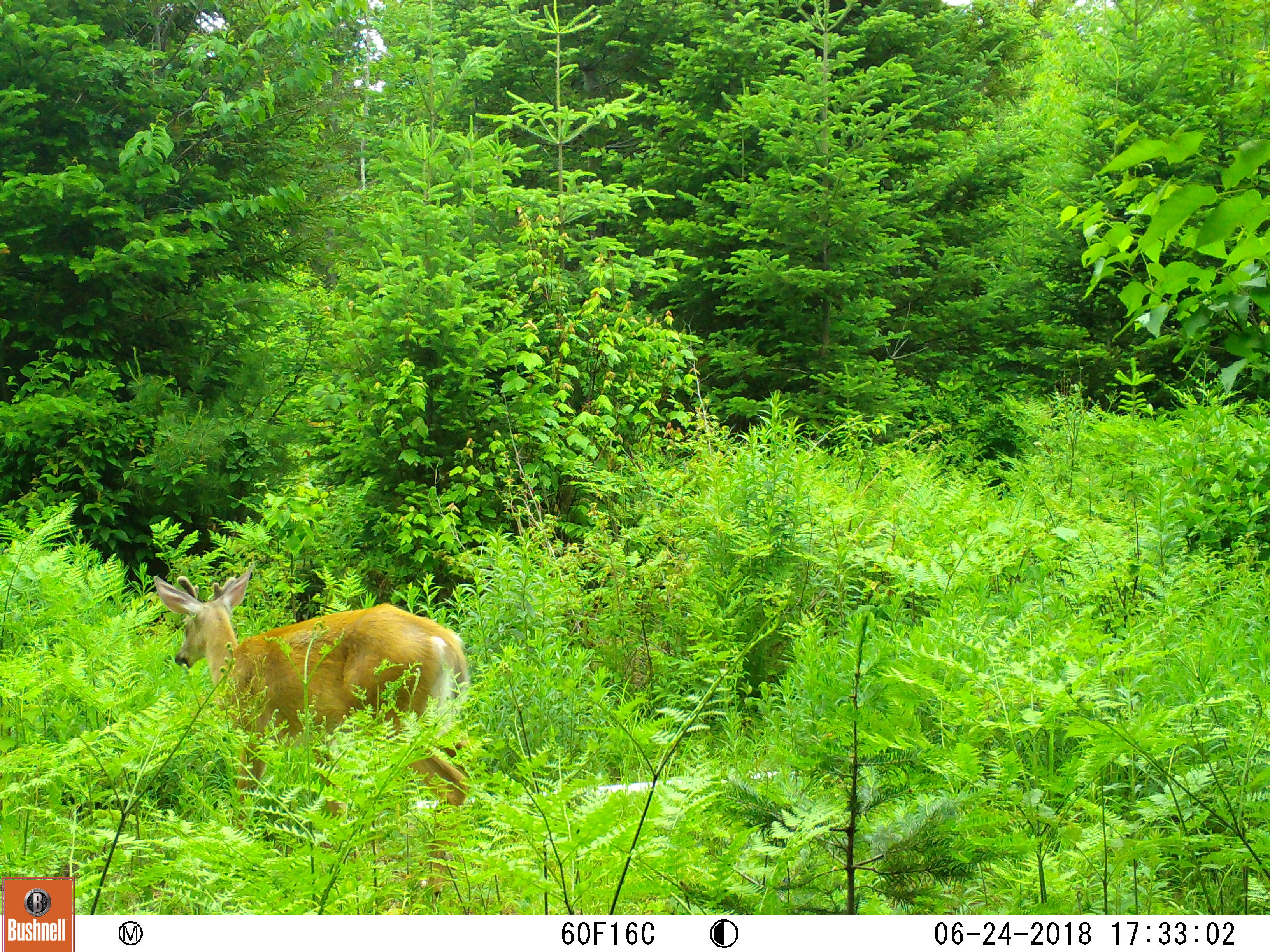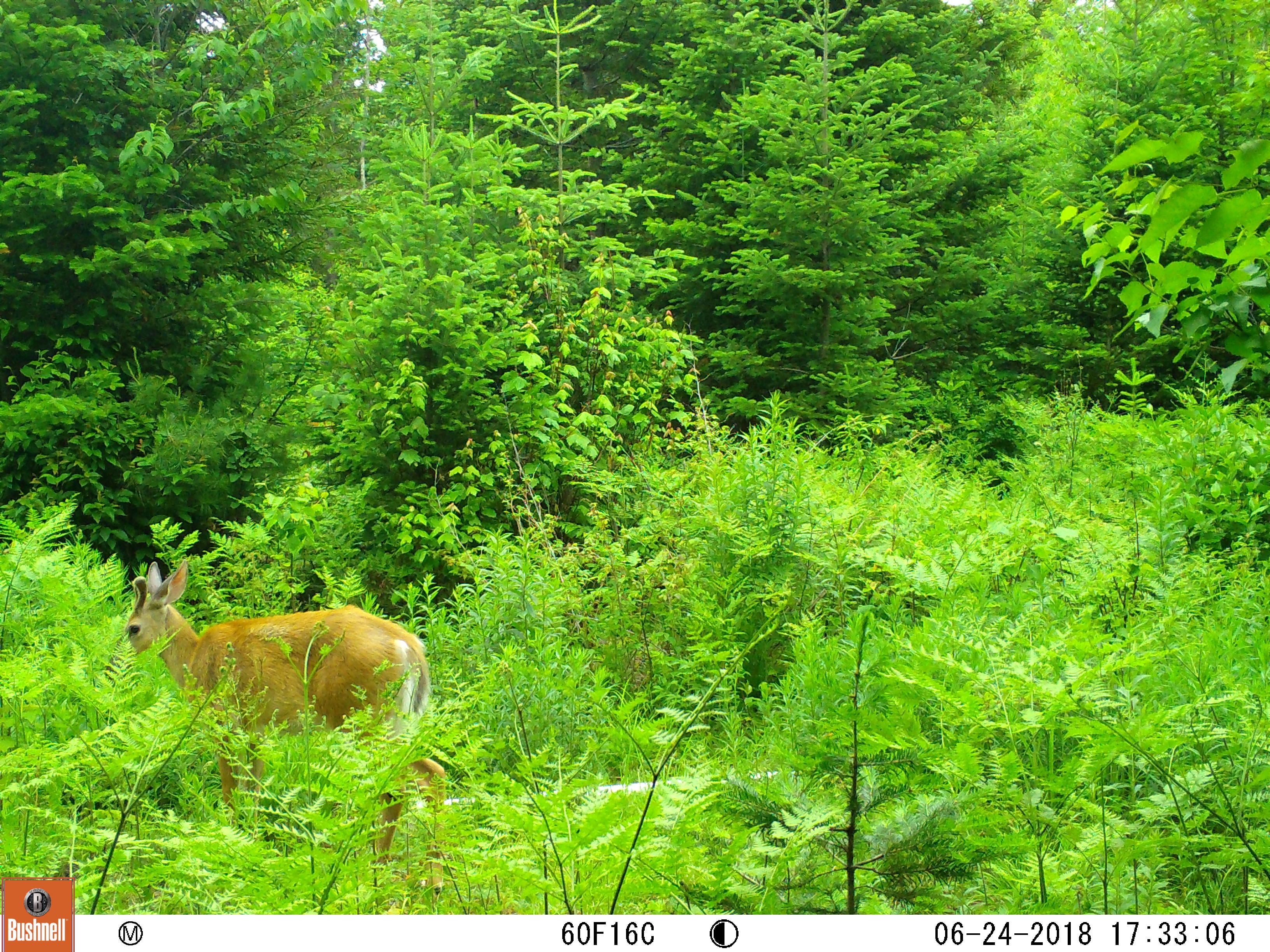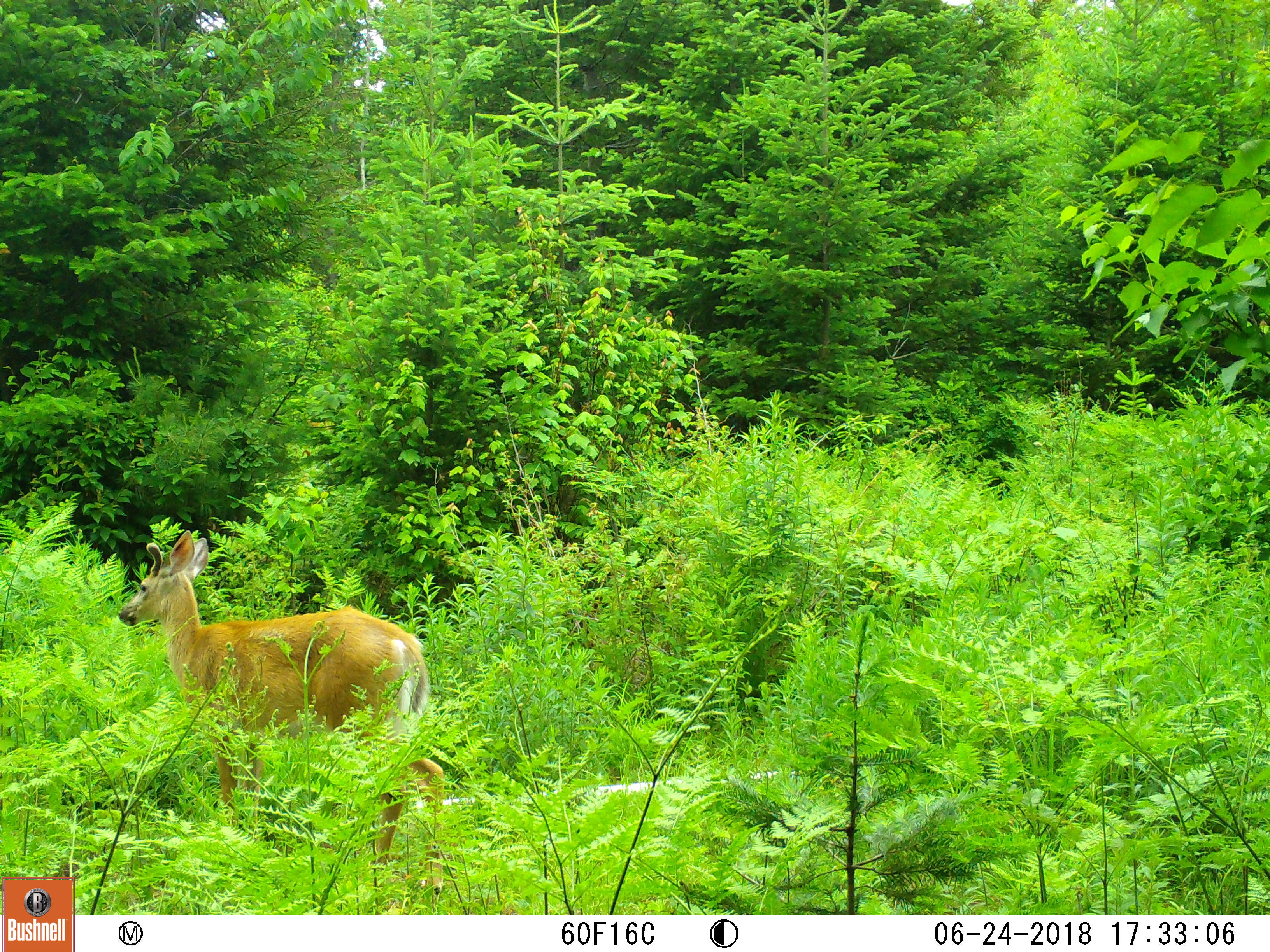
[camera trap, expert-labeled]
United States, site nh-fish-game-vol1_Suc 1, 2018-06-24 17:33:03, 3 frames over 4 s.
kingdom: Animalia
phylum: Chordata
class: Mammalia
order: Artiodactyla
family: Cervidae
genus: Odocoileus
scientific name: Odocoileus virginianus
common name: white-tailed deer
White-tailed deer (Odocoileus virginianus).